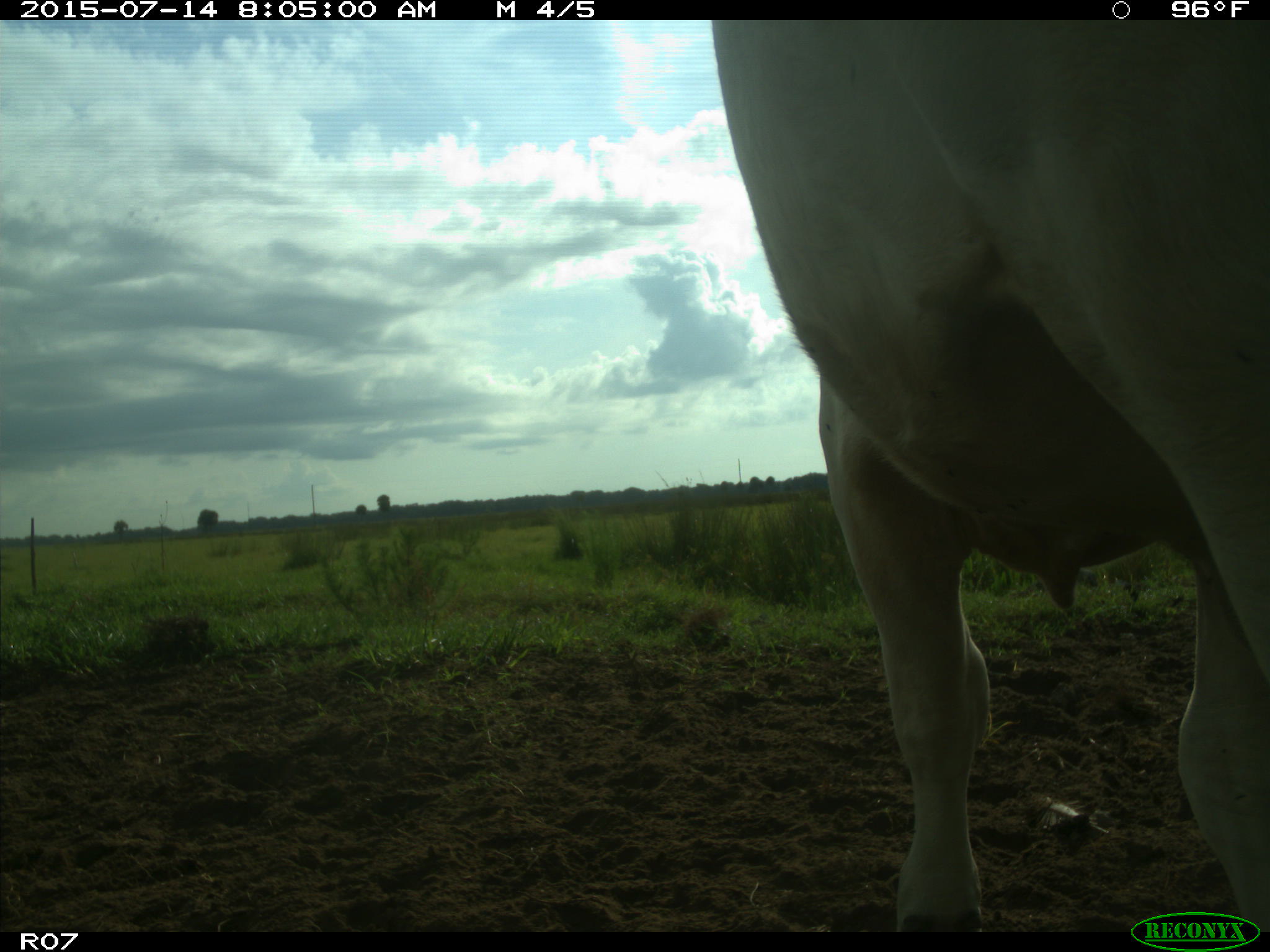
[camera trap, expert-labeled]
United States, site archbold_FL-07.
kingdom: Animalia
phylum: Chordata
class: Mammalia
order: Artiodactyla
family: Bovidae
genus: Bos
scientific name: Bos taurus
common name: domestic cow